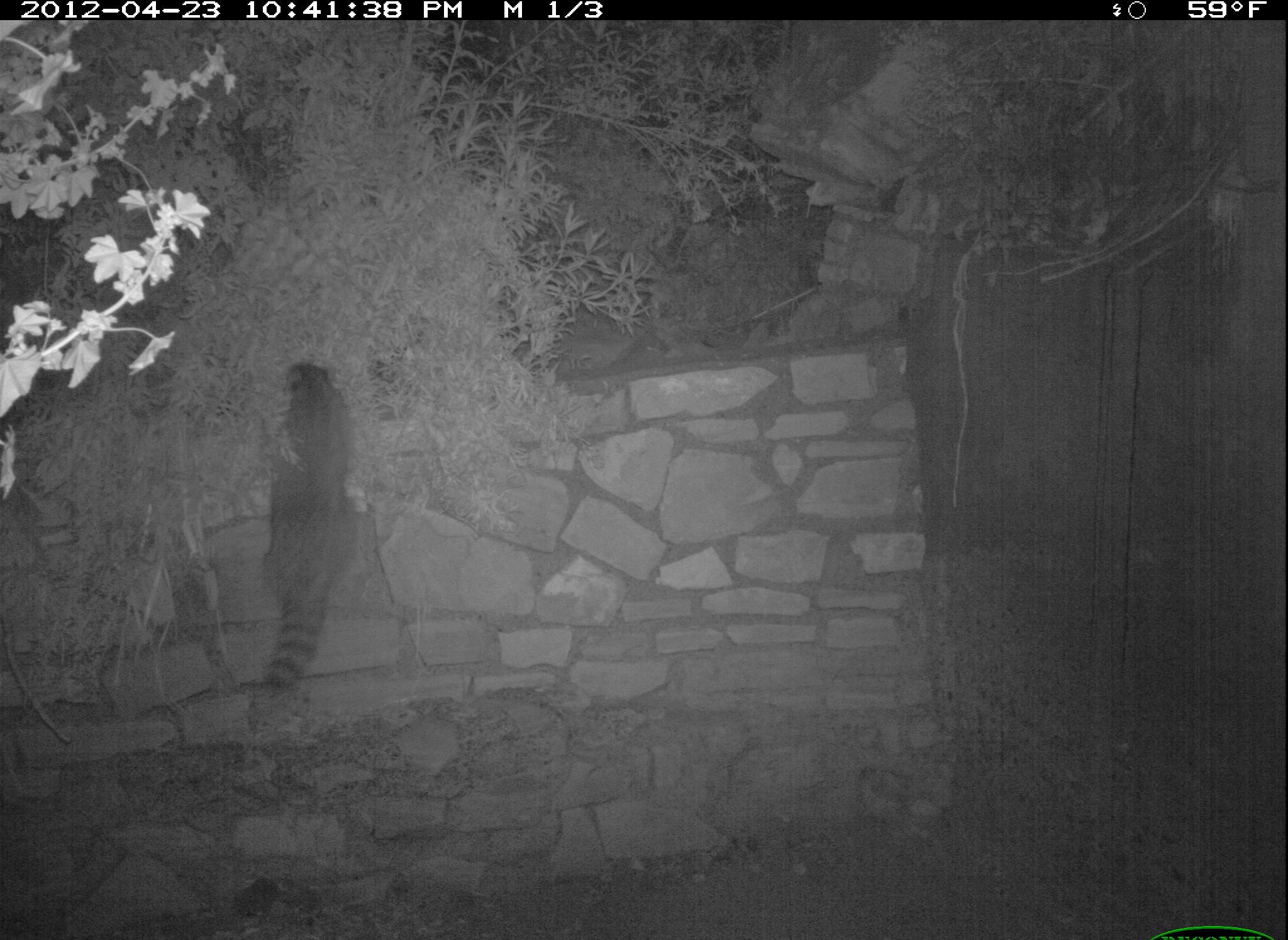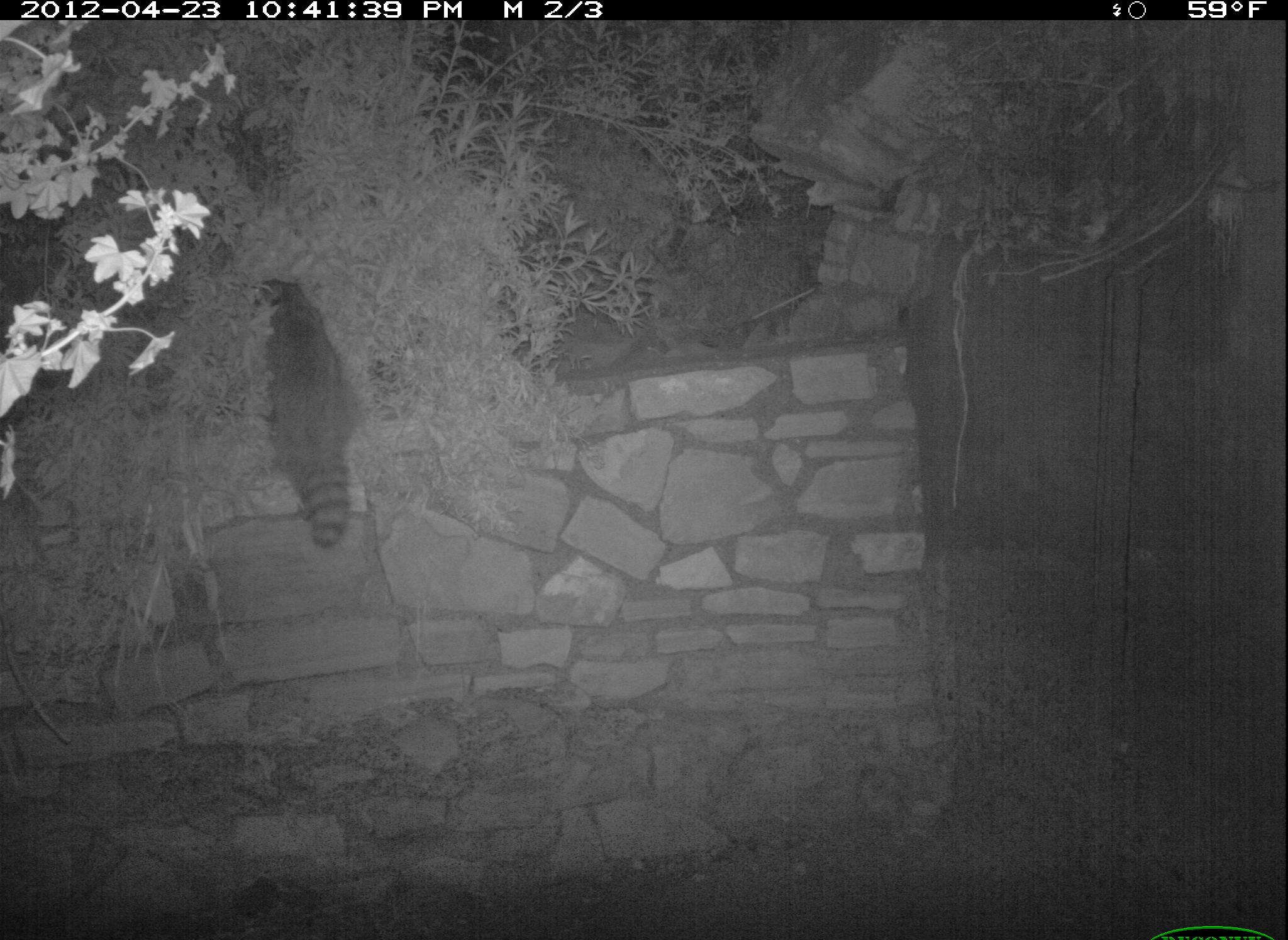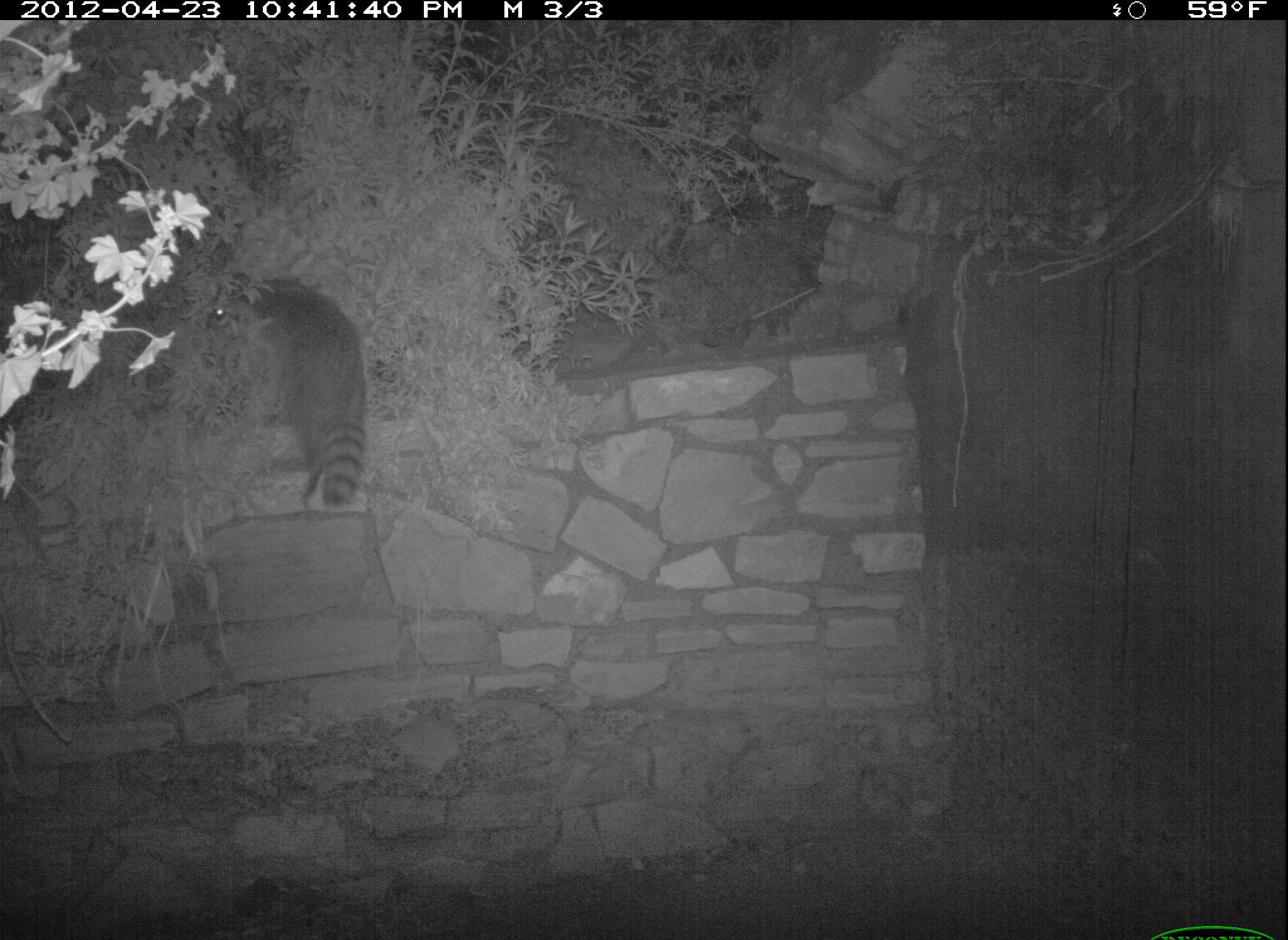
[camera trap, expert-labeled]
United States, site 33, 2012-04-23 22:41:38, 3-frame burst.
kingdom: Animalia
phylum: Chordata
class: Mammalia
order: Carnivora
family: Procyonidae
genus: Procyon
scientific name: Procyon lotor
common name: raccoon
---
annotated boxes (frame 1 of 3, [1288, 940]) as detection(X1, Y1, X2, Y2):
raccoon: detection(233, 348, 369, 709)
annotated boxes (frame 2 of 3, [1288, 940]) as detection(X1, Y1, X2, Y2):
raccoon: detection(227, 256, 374, 561)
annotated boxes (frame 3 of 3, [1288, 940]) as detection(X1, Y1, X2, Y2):
raccoon: detection(195, 248, 402, 522)